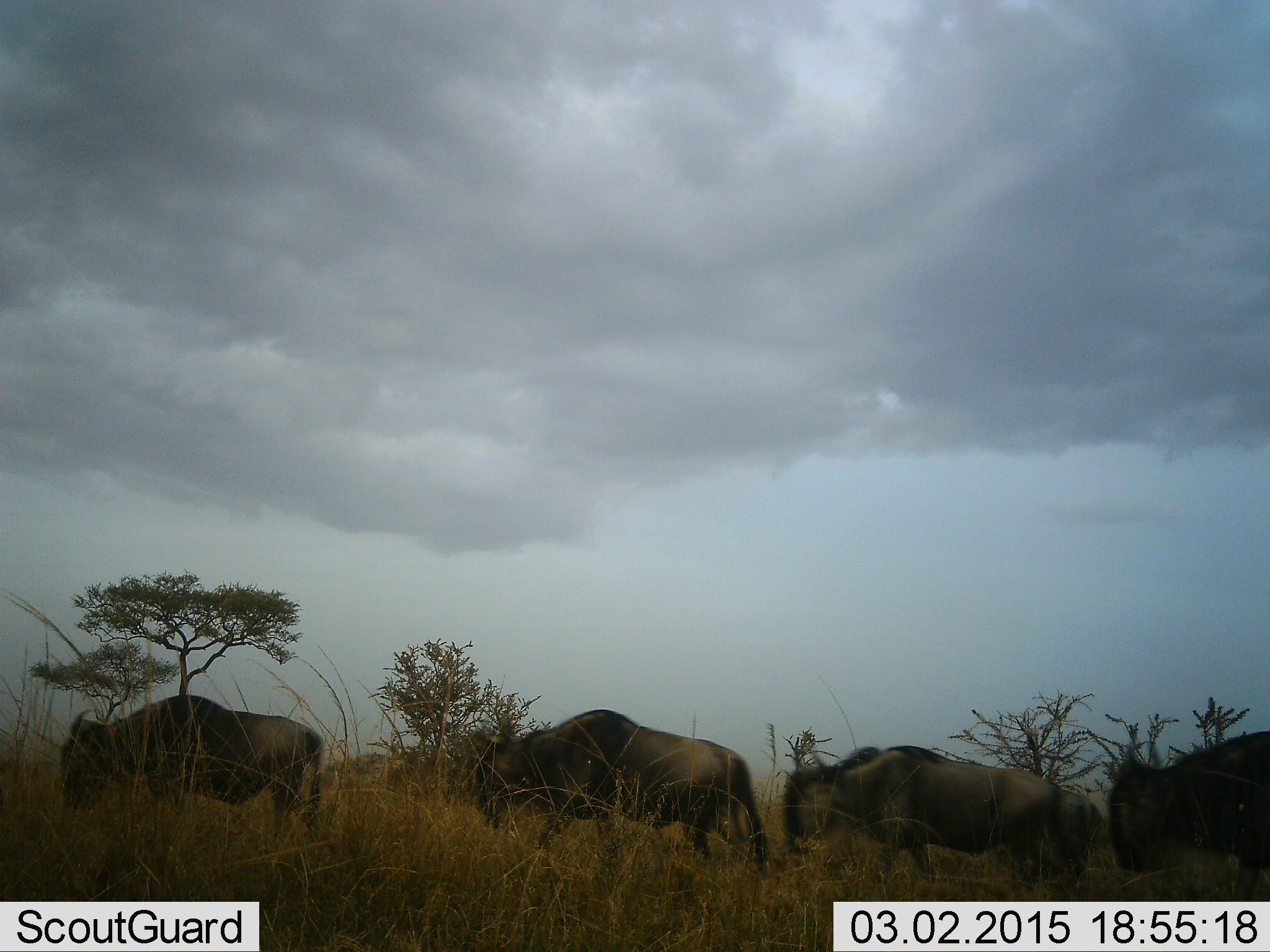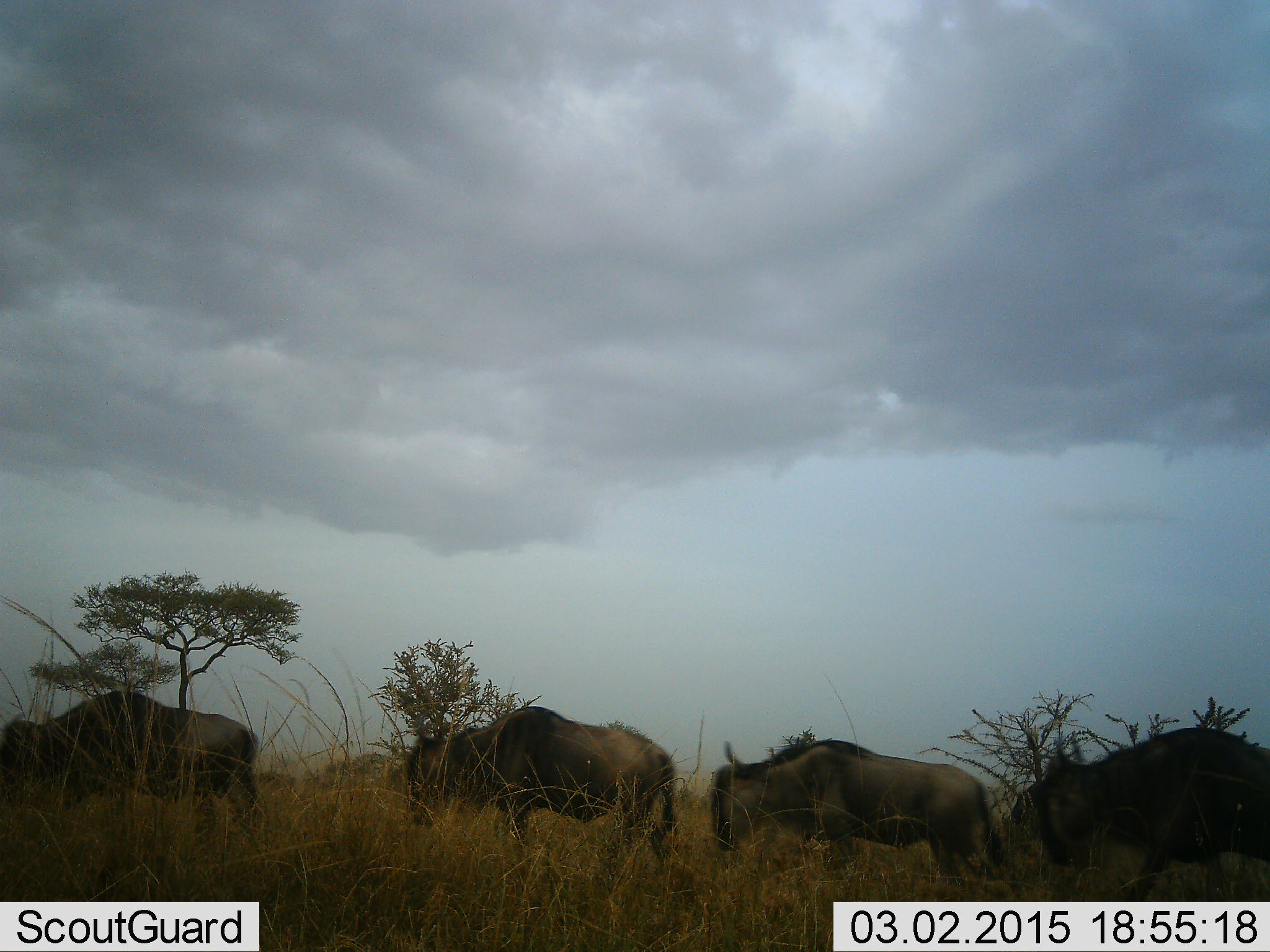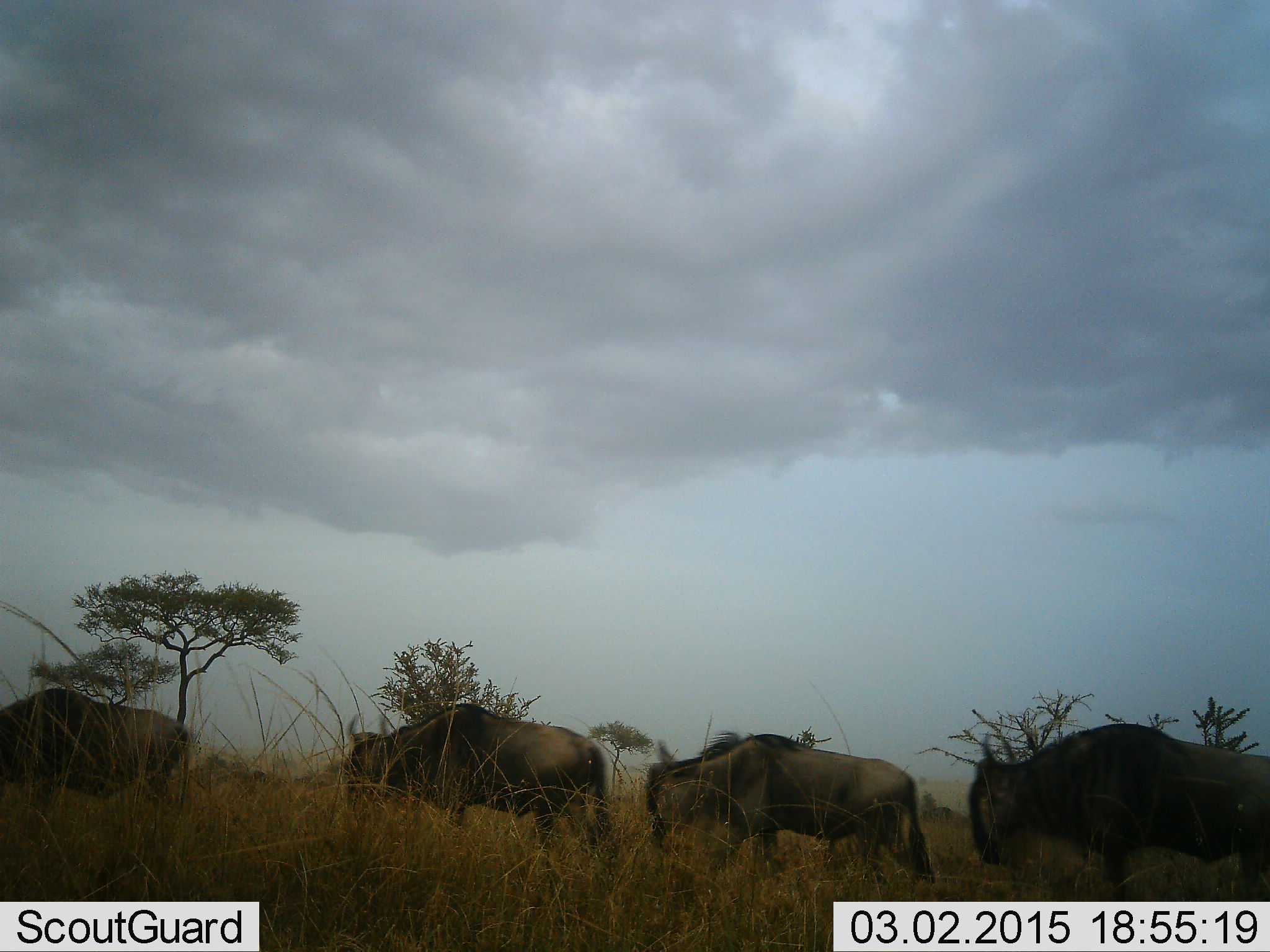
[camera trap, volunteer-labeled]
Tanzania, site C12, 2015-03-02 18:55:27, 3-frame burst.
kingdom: Animalia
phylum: Chordata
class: Mammalia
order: Artiodactyla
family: Bovidae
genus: Connochaetes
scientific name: Connochaetes taurinus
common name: blue wildebeest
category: wildebeest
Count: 4.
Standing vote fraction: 30%.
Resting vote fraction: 10%.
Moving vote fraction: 80%.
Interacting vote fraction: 0%.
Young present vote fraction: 0%.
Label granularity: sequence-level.